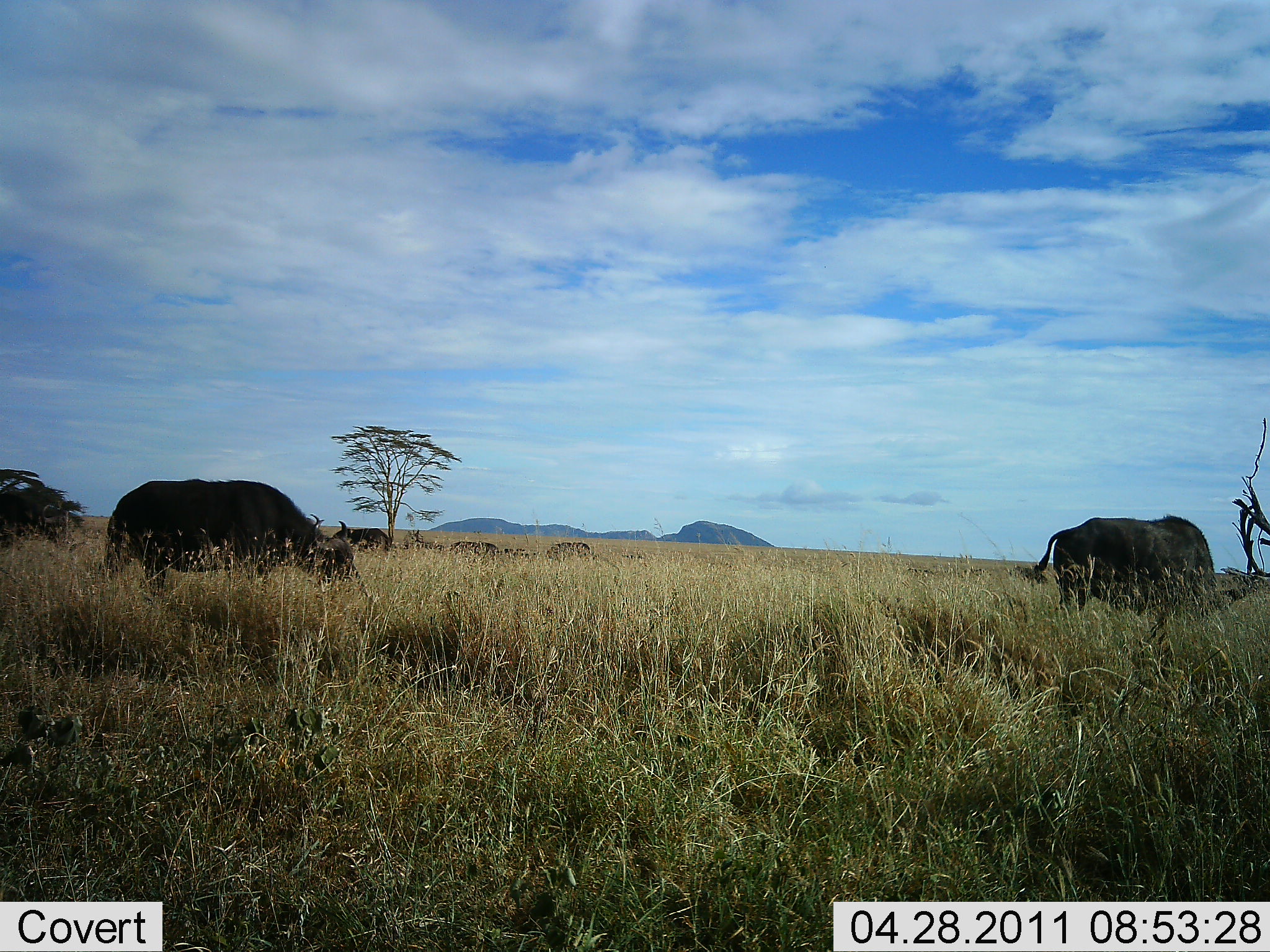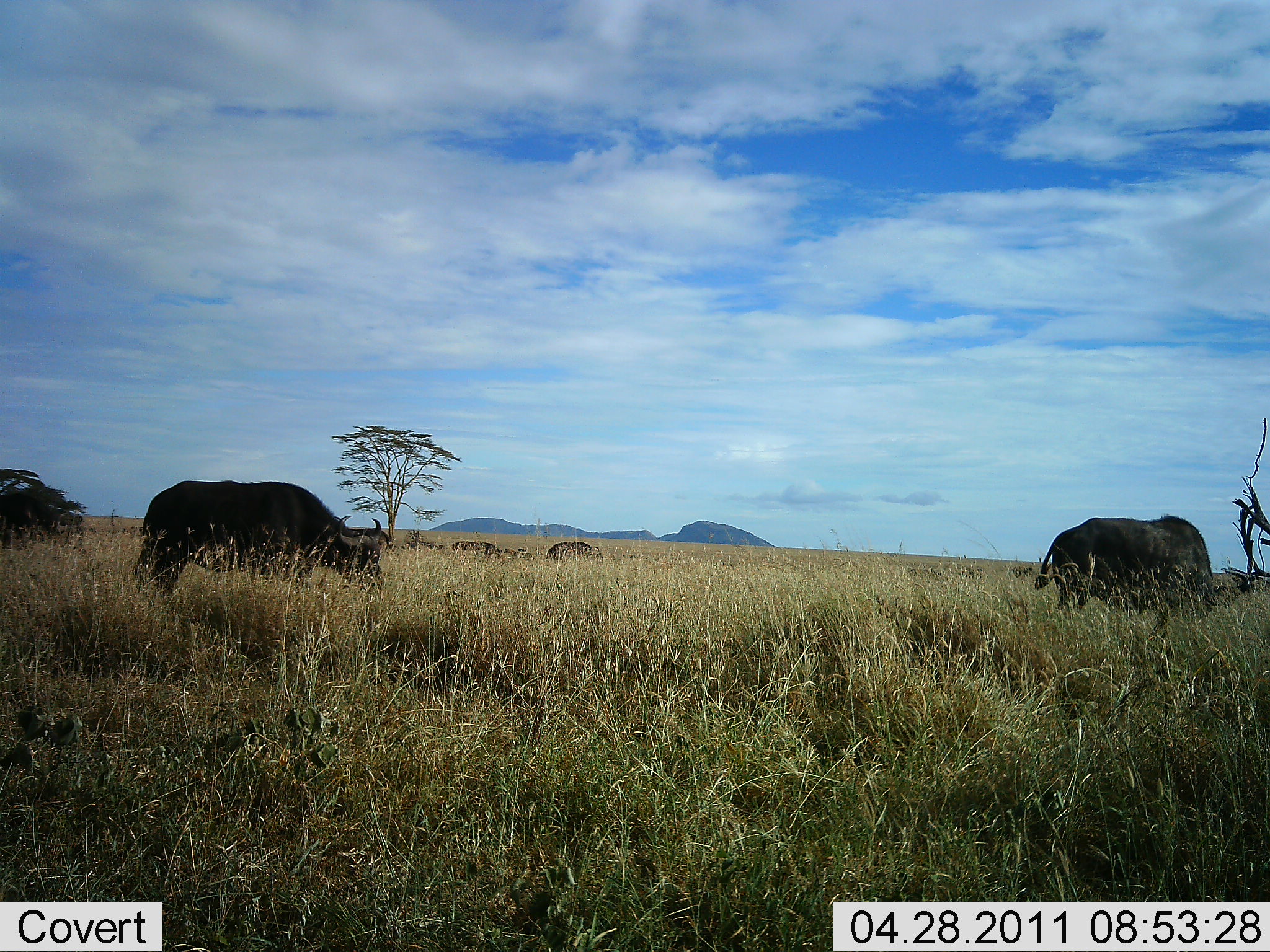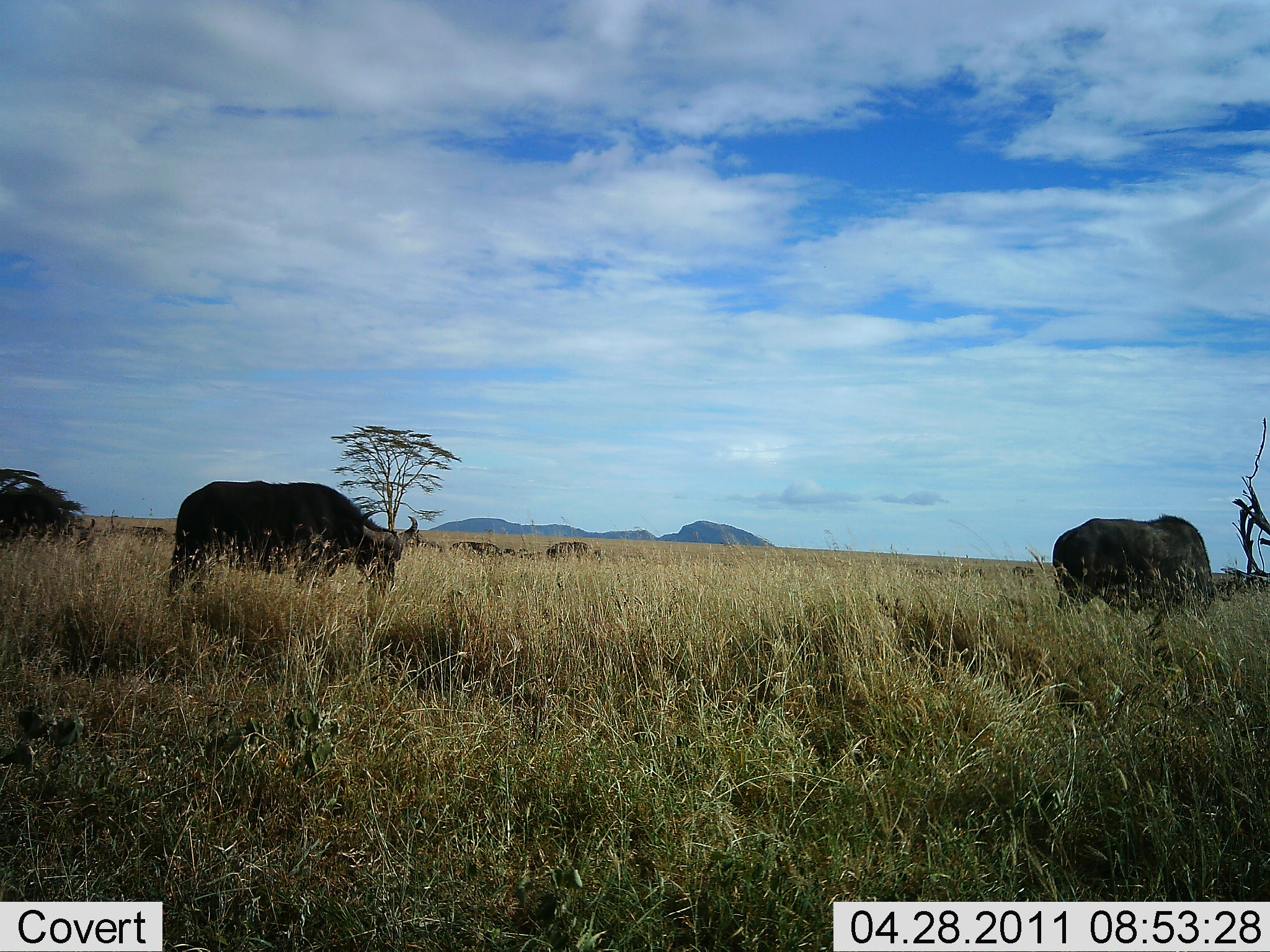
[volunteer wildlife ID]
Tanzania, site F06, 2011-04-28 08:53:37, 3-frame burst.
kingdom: Animalia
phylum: Chordata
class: Mammalia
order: Artiodactyla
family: Bovidae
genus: Syncerus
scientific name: Syncerus caffer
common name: cape buffalo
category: buffalo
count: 2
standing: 17%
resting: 0%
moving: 25%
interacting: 0%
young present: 0%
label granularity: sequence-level